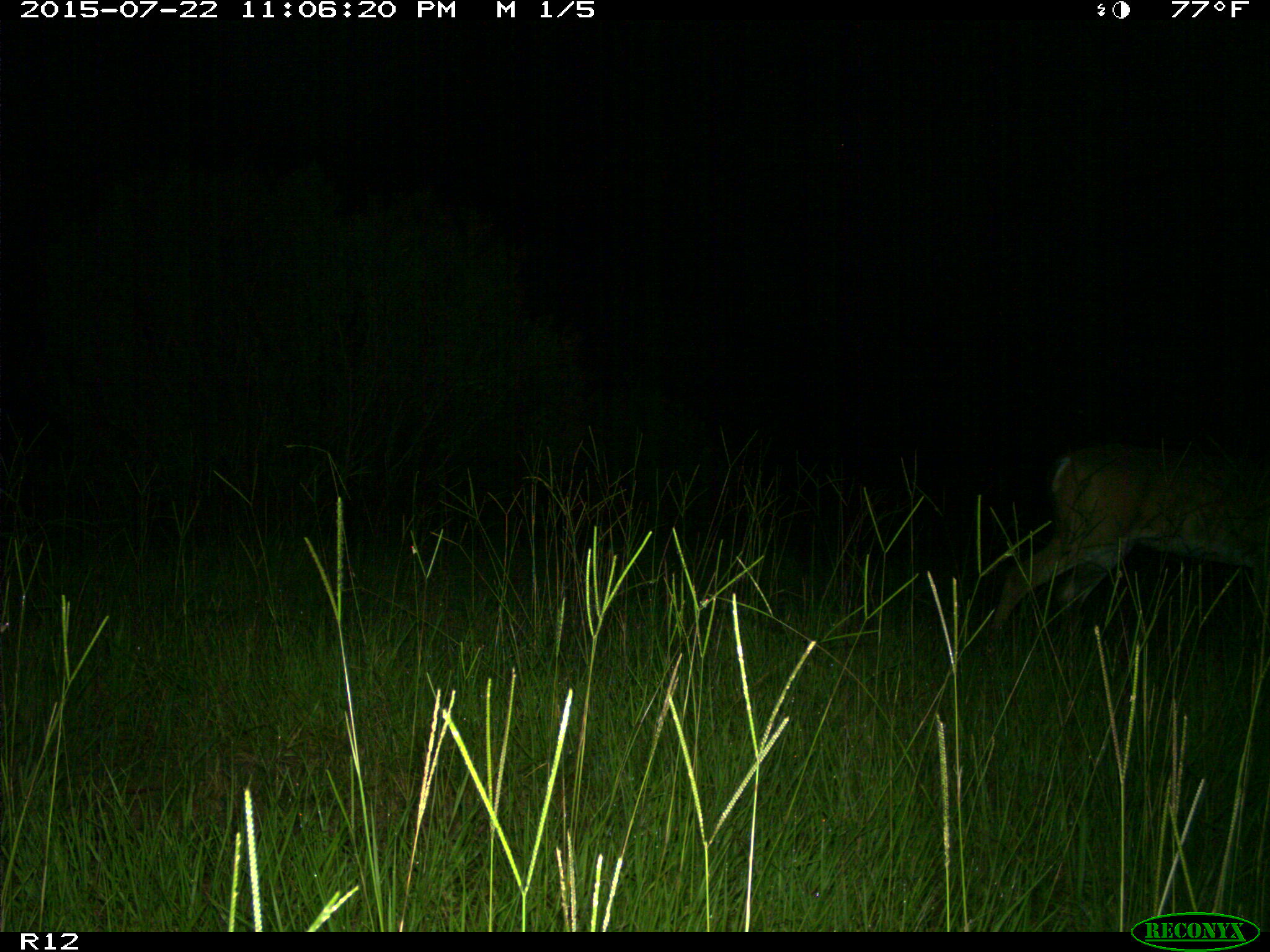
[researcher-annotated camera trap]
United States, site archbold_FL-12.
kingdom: Animalia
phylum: Chordata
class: Mammalia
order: Artiodactyla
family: Cervidae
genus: Odocoileus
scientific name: Odocoileus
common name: deer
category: unidentified deer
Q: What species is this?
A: Unidentified deer (deer) (Odocoileus).